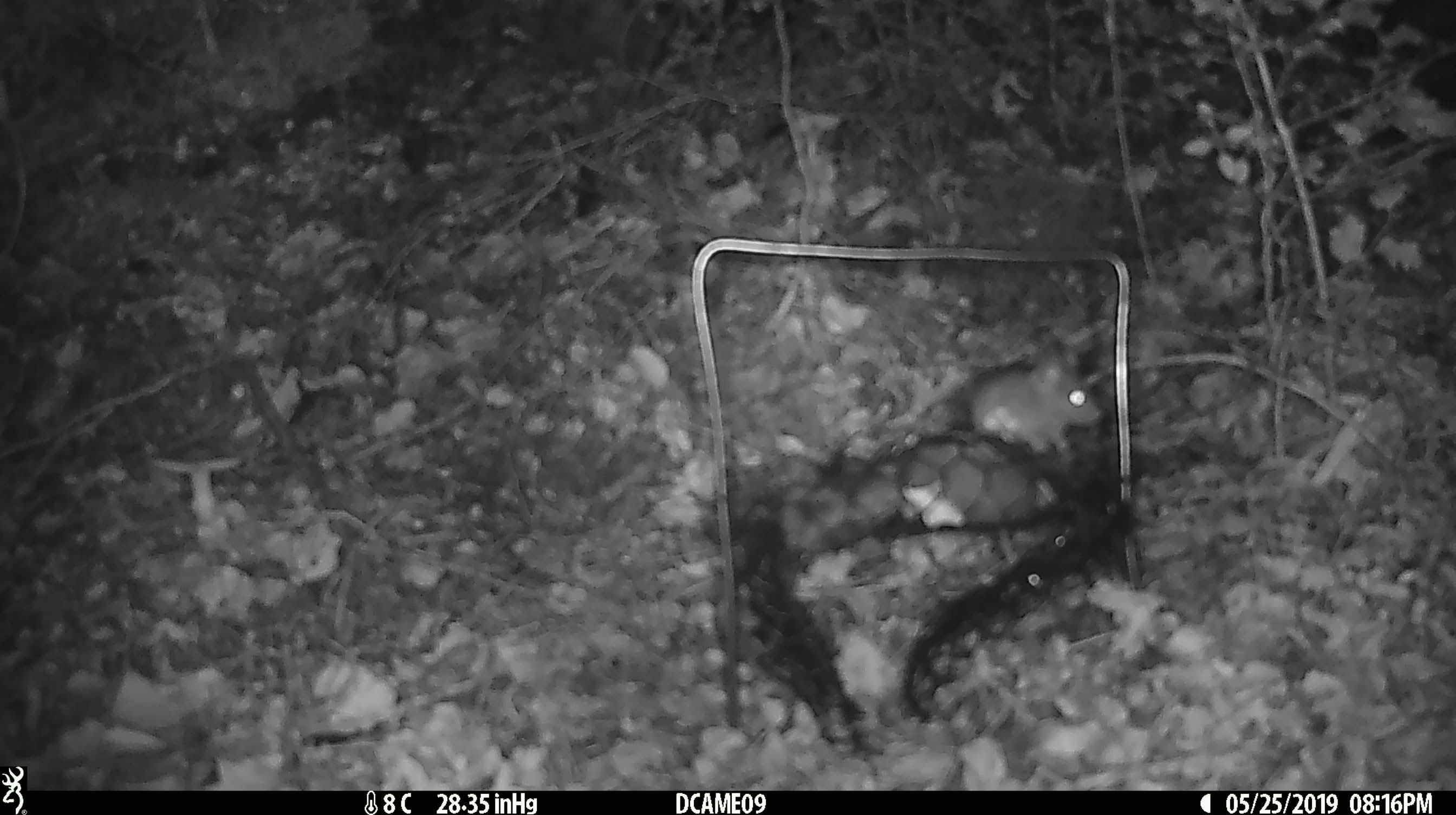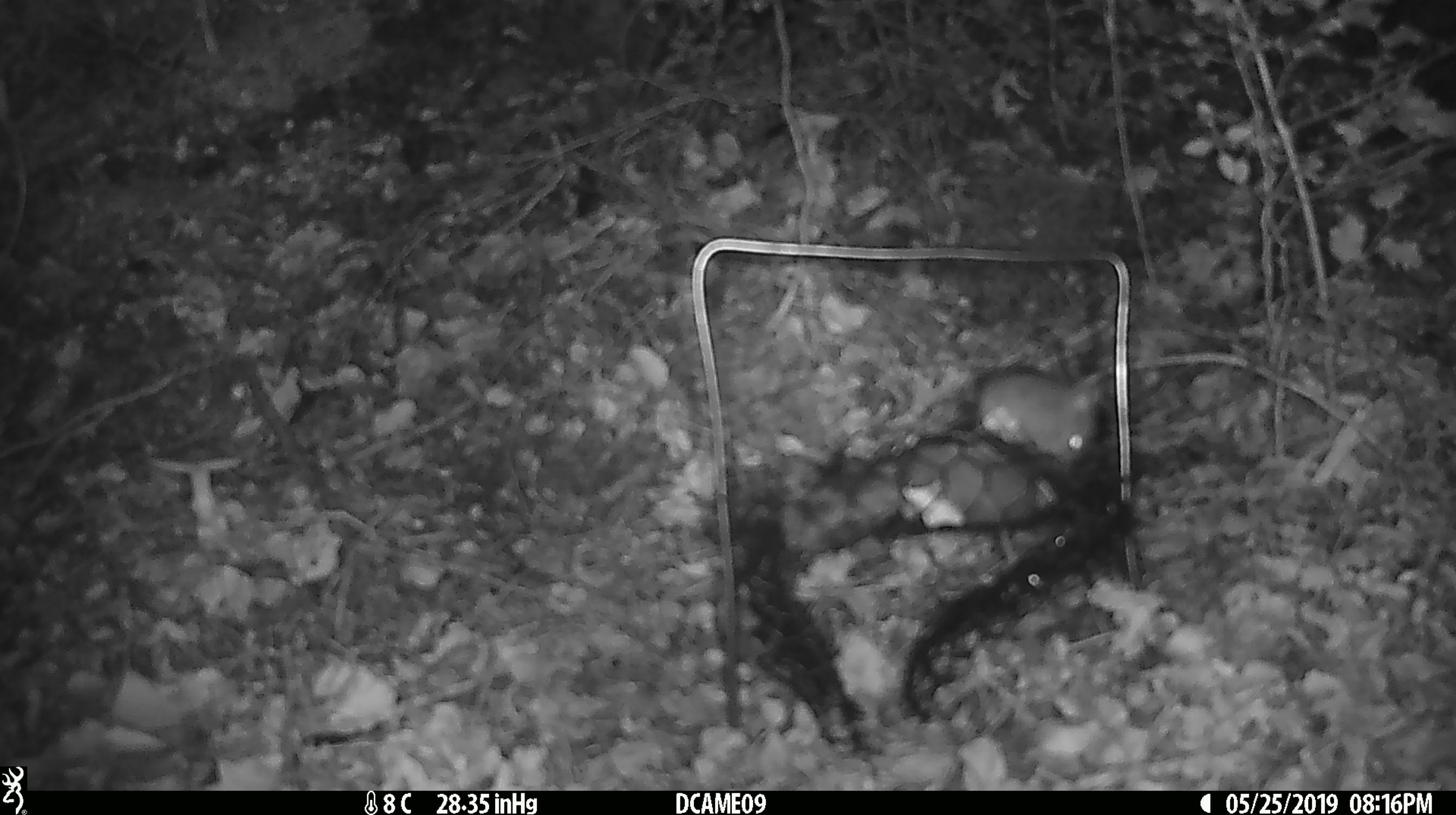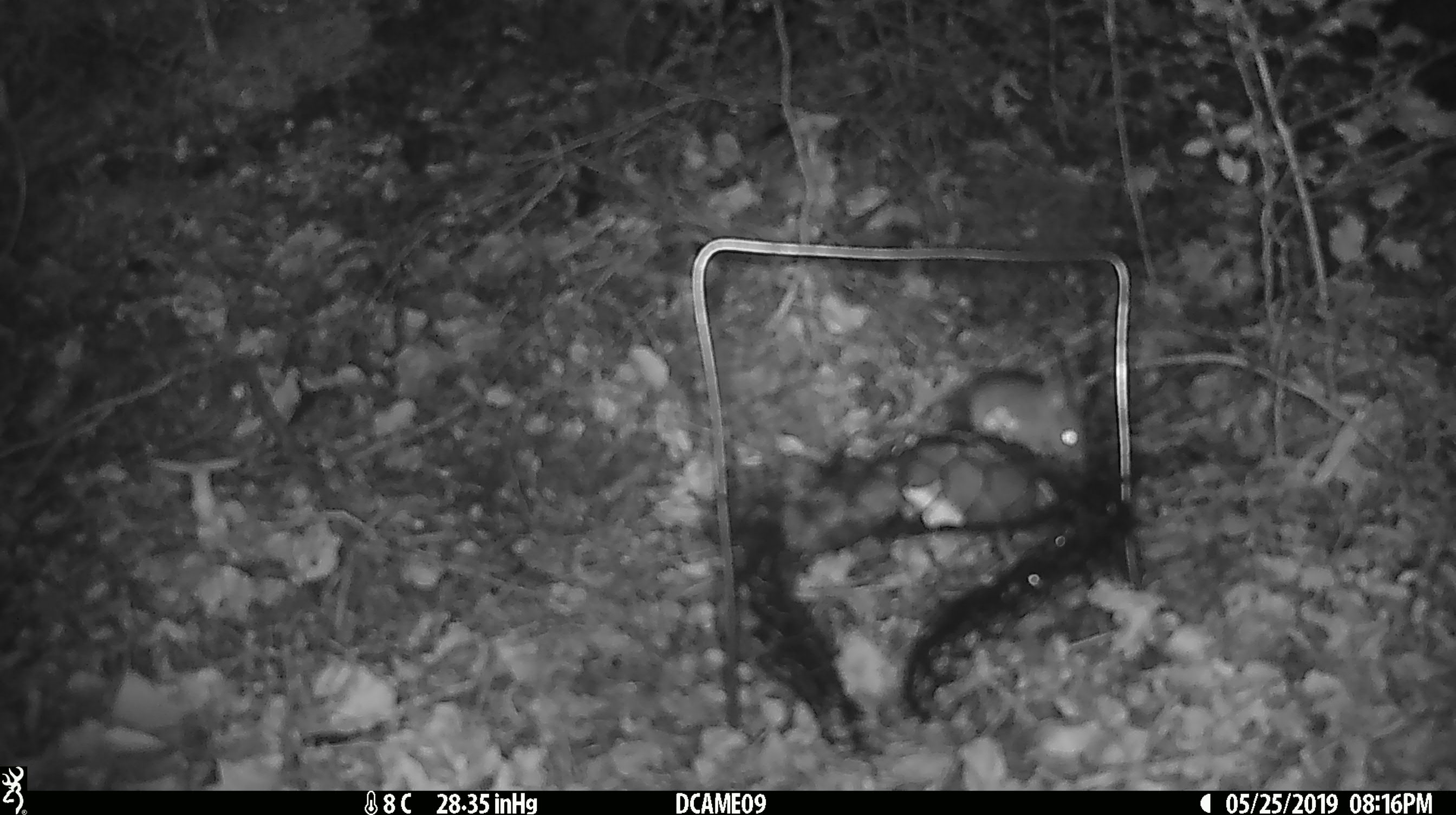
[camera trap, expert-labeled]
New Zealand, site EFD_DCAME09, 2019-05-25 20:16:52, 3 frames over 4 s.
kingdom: Animalia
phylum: Chordata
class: Mammalia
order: Rodentia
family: Muridae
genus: Mus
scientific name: Mus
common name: mouse